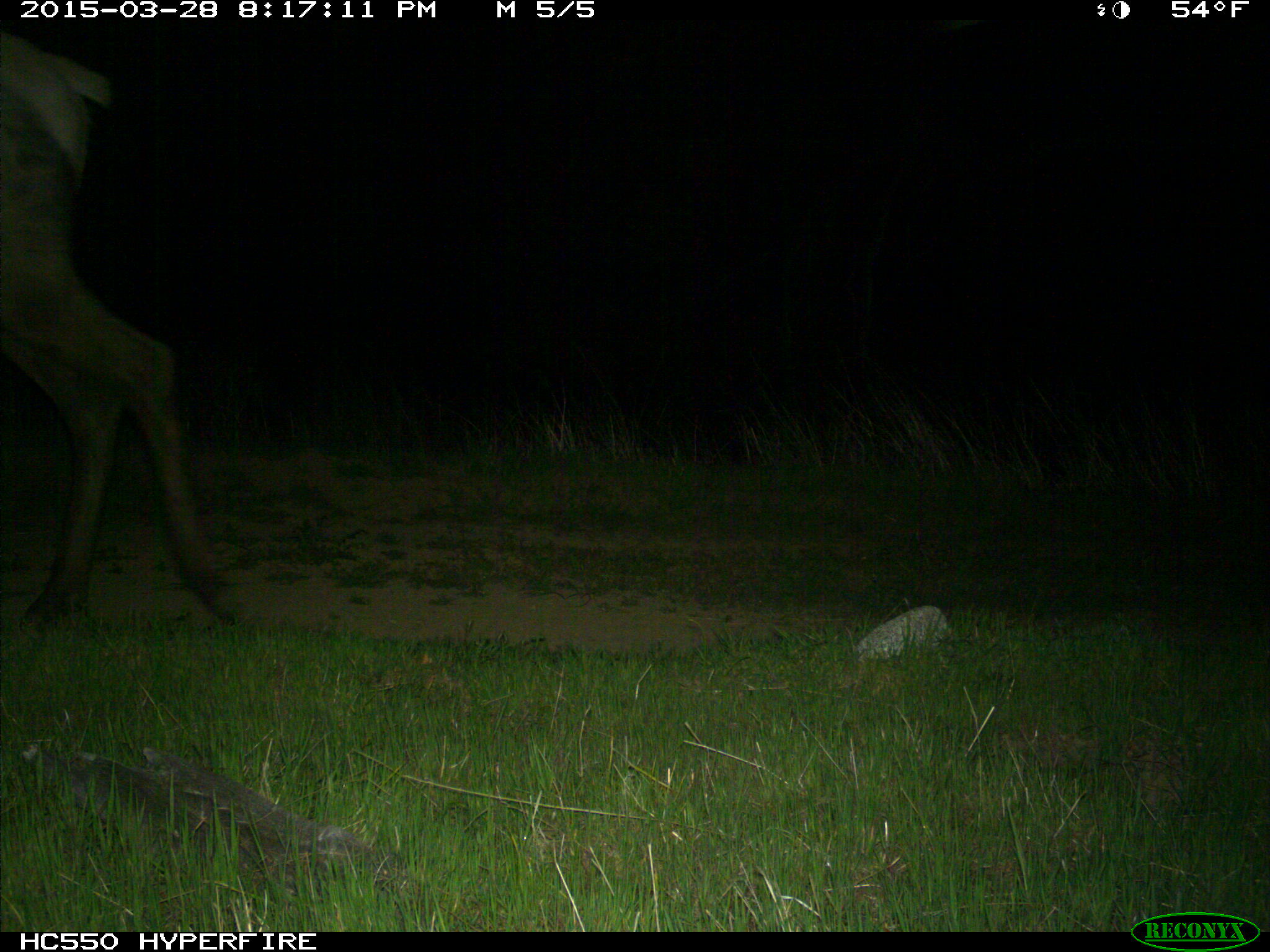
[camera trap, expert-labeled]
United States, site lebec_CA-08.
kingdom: Animalia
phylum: Chordata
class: Mammalia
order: Artiodactyla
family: Cervidae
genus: Cervus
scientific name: Cervus canadensis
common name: elk